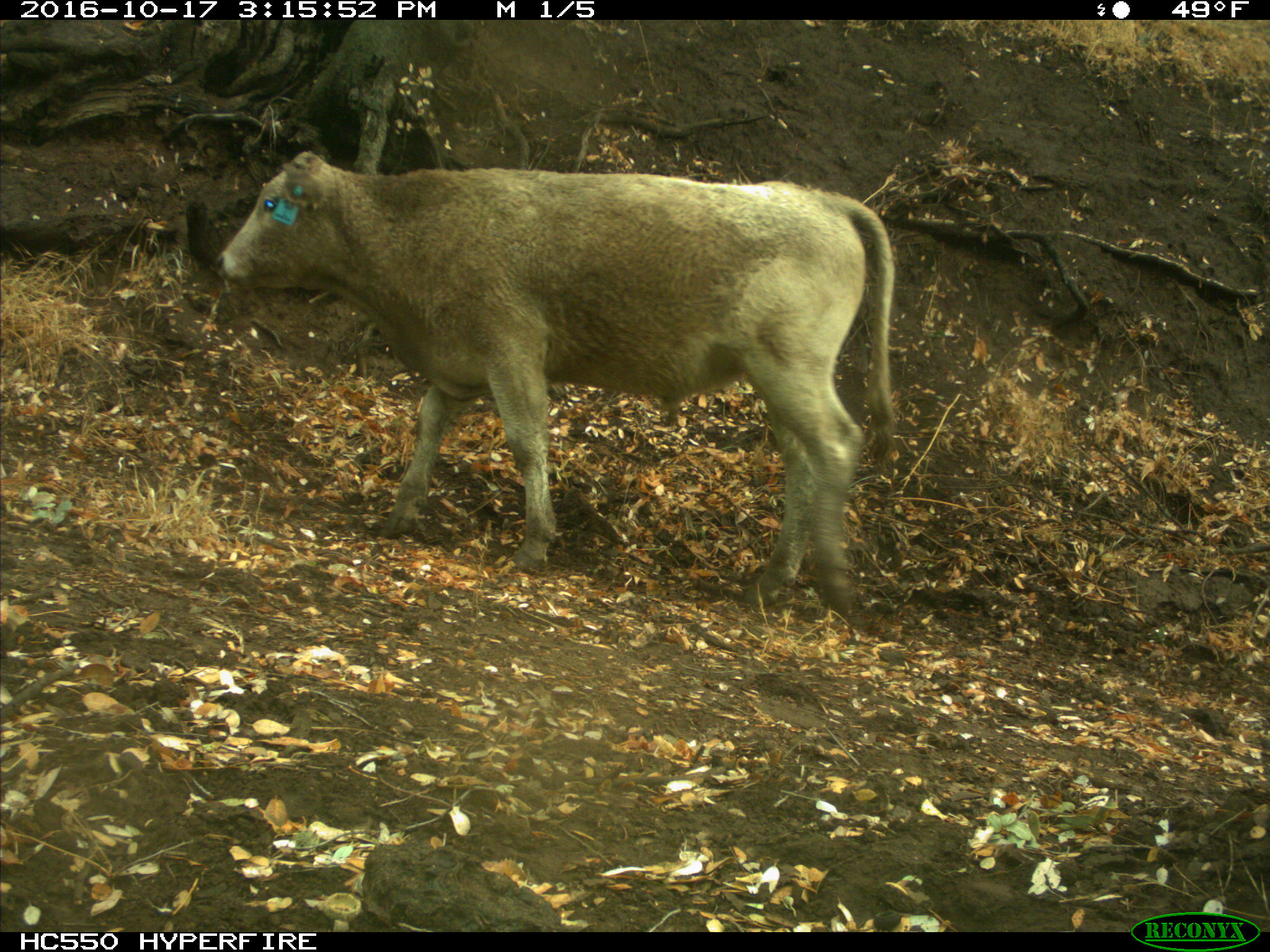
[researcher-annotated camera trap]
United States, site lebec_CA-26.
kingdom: Animalia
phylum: Chordata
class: Mammalia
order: Artiodactyla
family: Bovidae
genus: Bos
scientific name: Bos taurus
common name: domestic cow